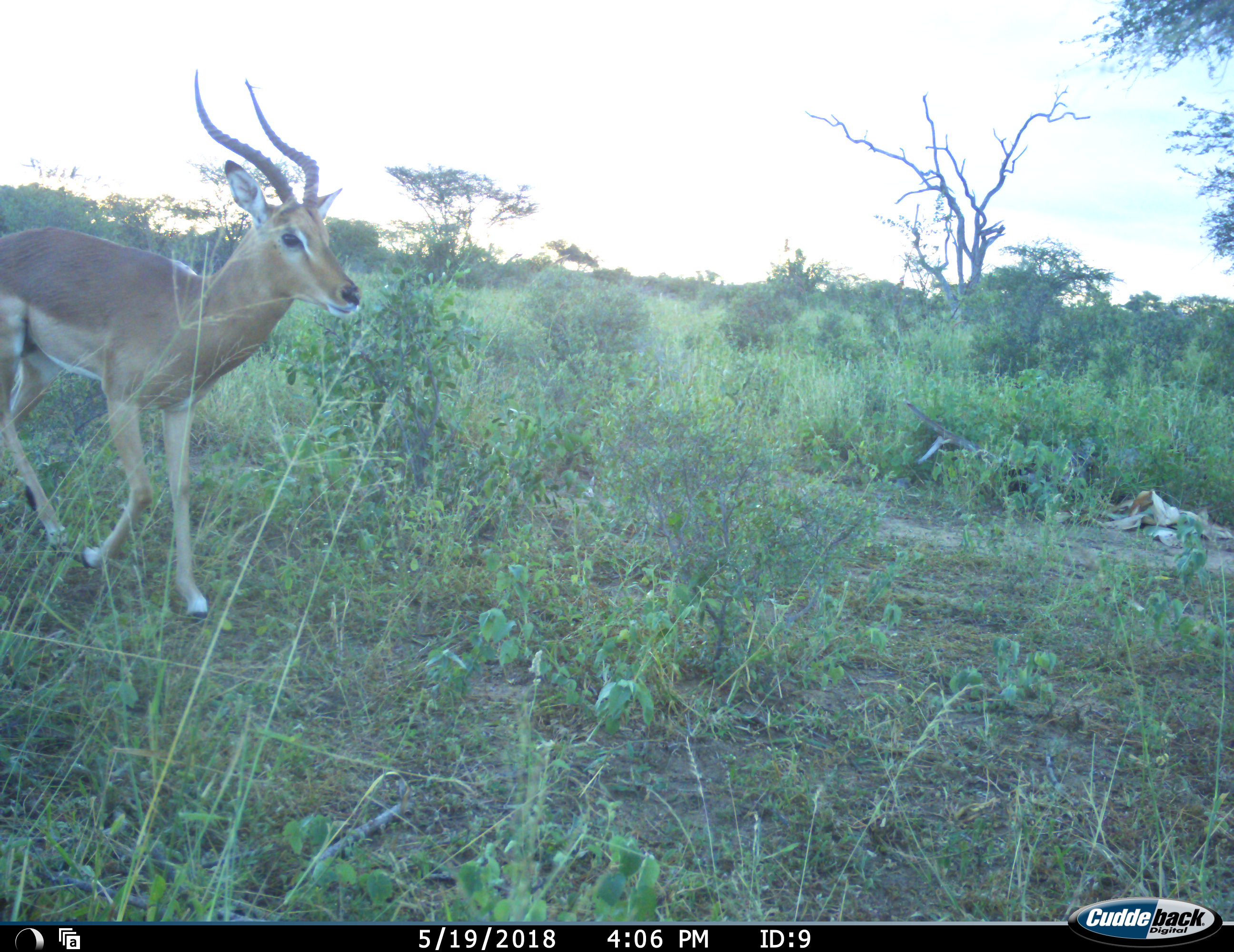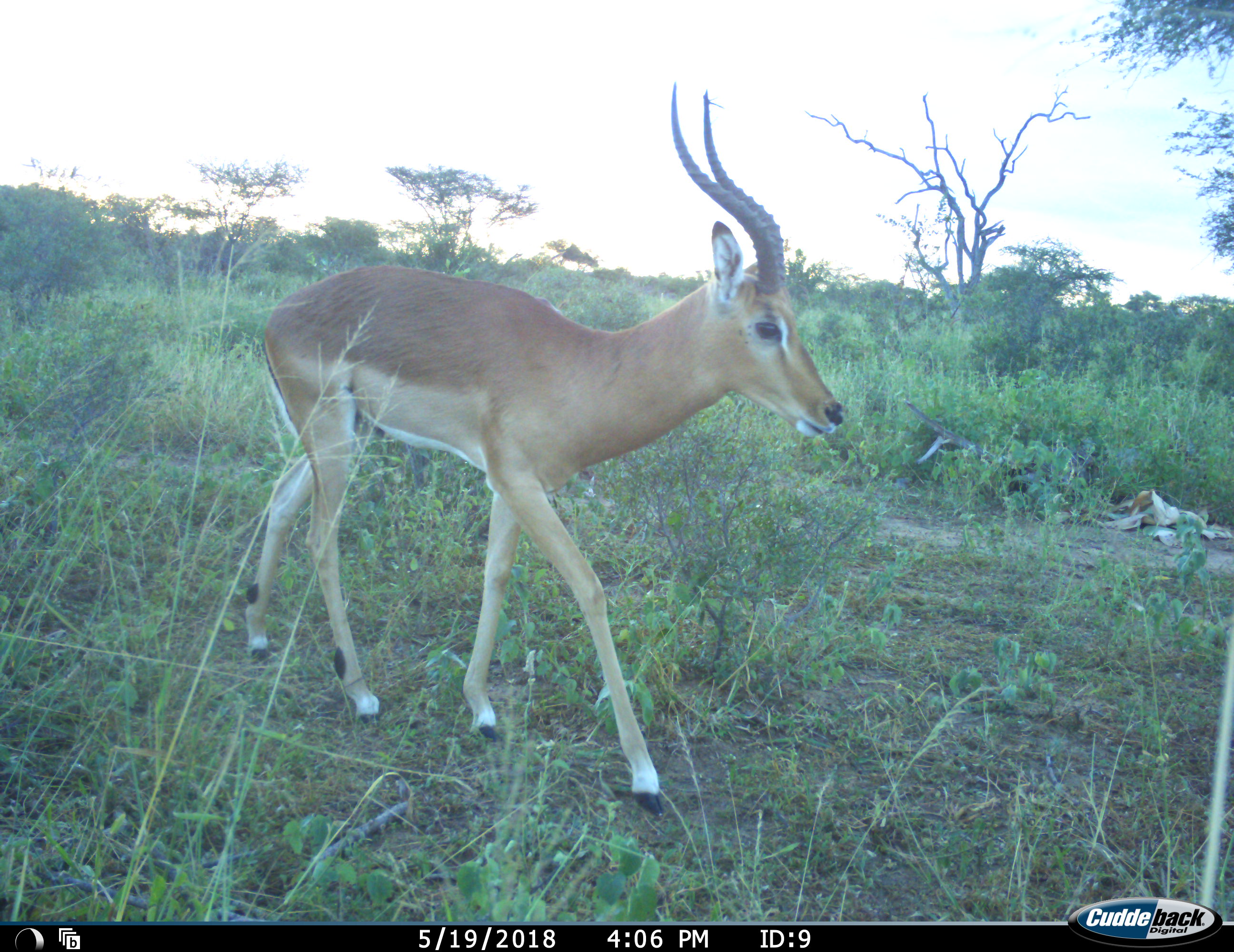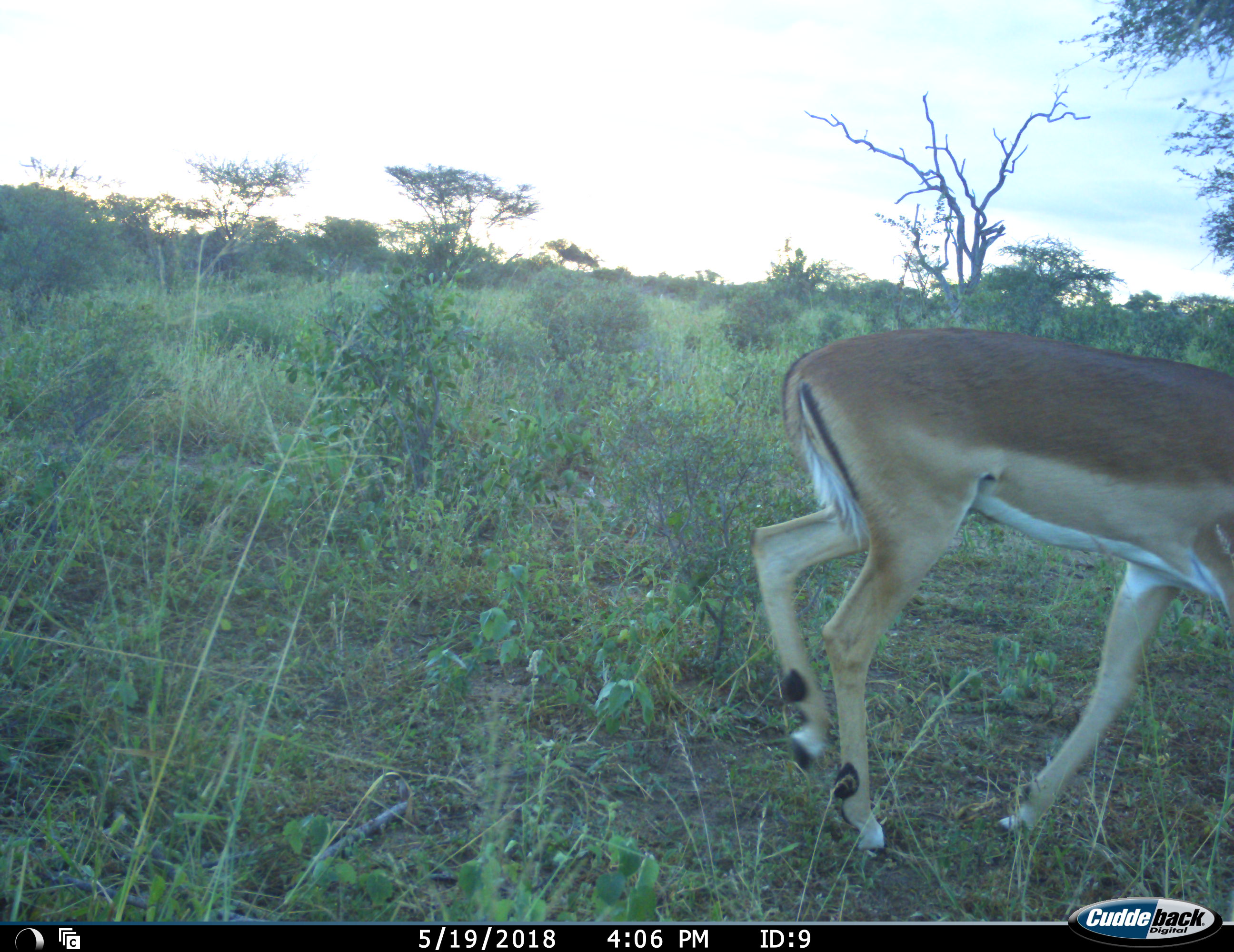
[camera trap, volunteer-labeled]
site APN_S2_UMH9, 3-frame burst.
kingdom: Animalia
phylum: Chordata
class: Mammalia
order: Artiodactyla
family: Bovidae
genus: Aepyceros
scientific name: Aepyceros melampus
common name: impala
Impala (Aepyceros melampus), count 1. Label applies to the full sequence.